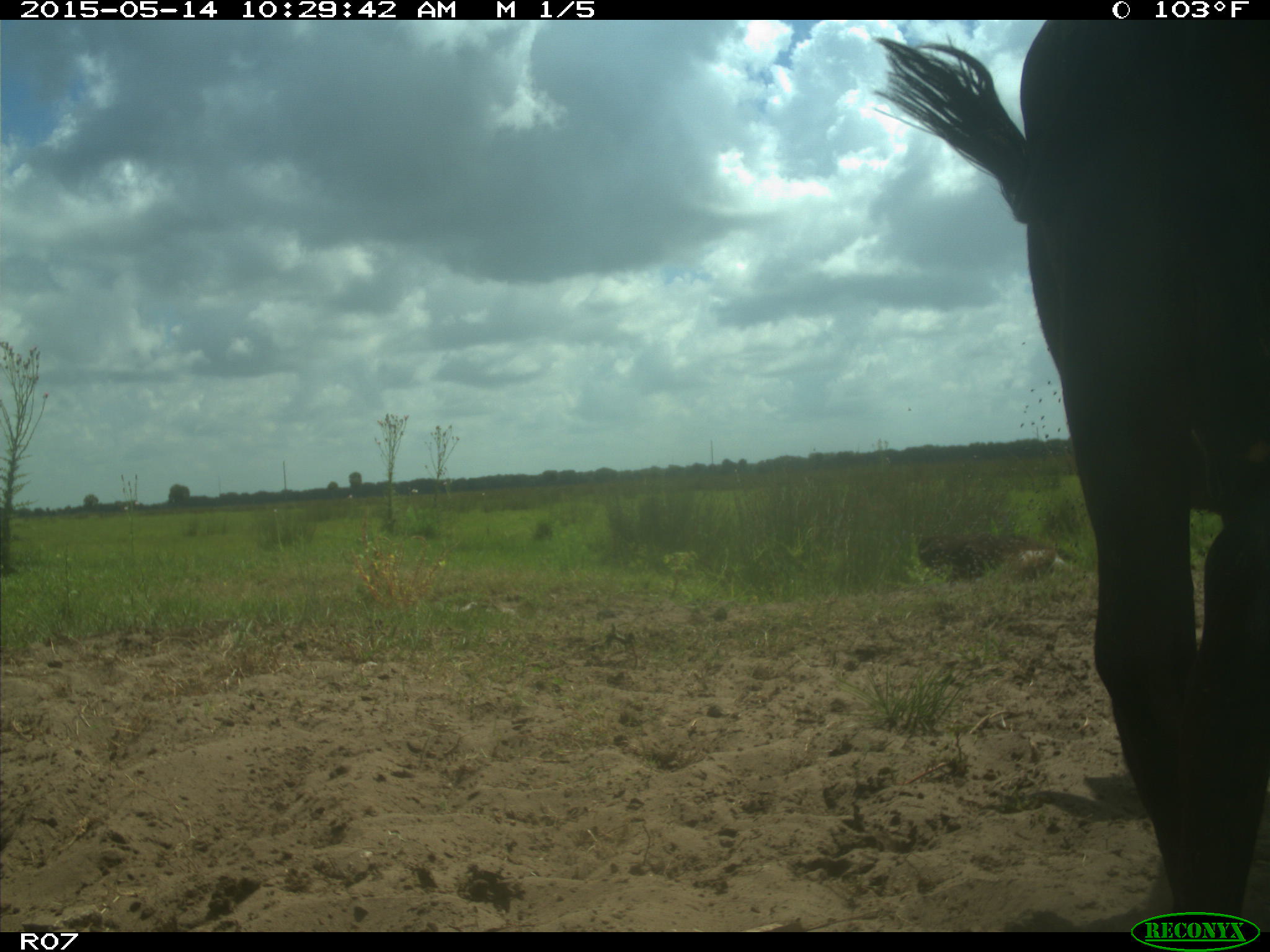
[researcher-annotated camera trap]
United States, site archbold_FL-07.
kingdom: Animalia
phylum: Chordata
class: Mammalia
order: Artiodactyla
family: Bovidae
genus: Bos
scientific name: Bos taurus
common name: domestic cow